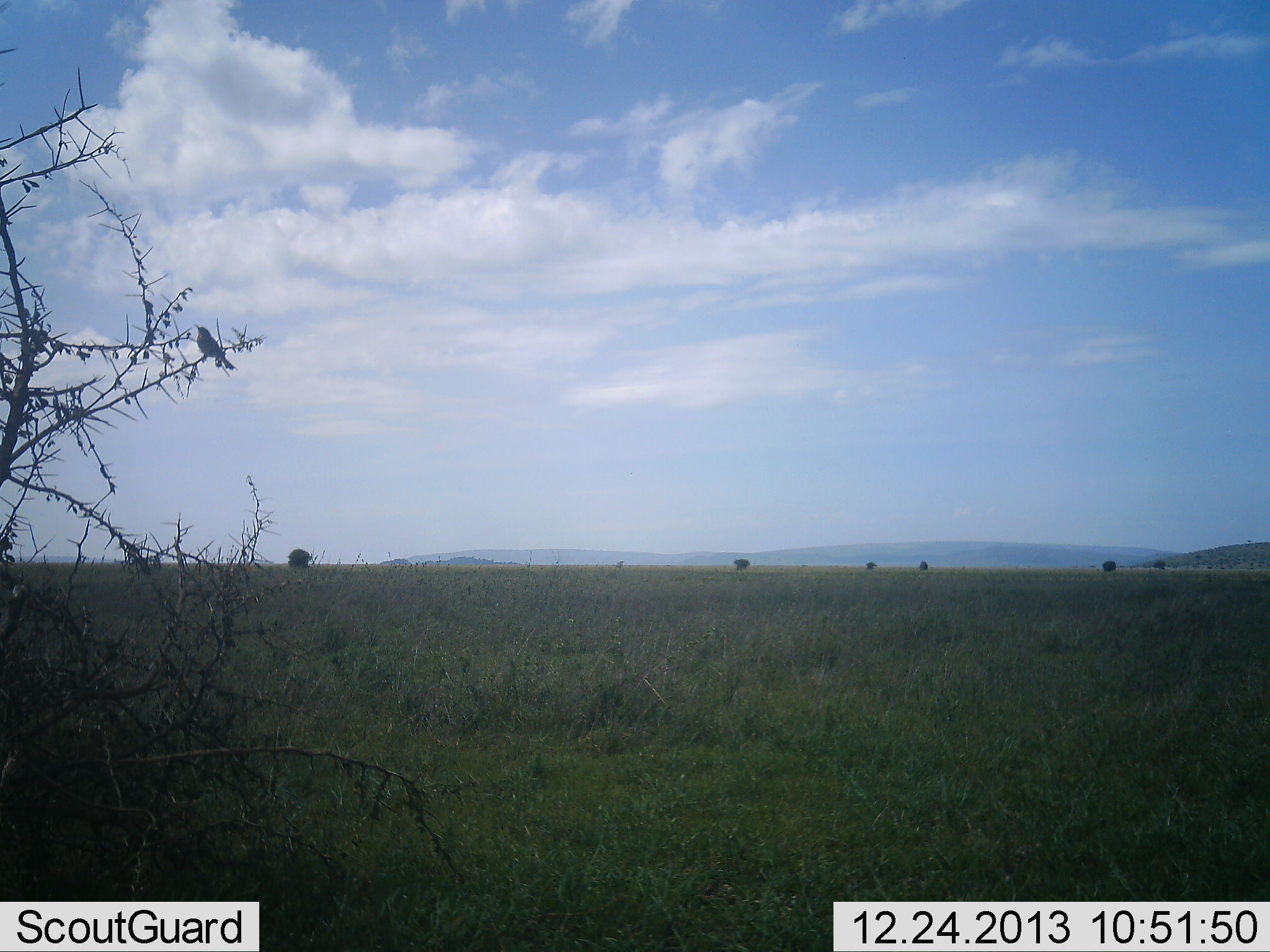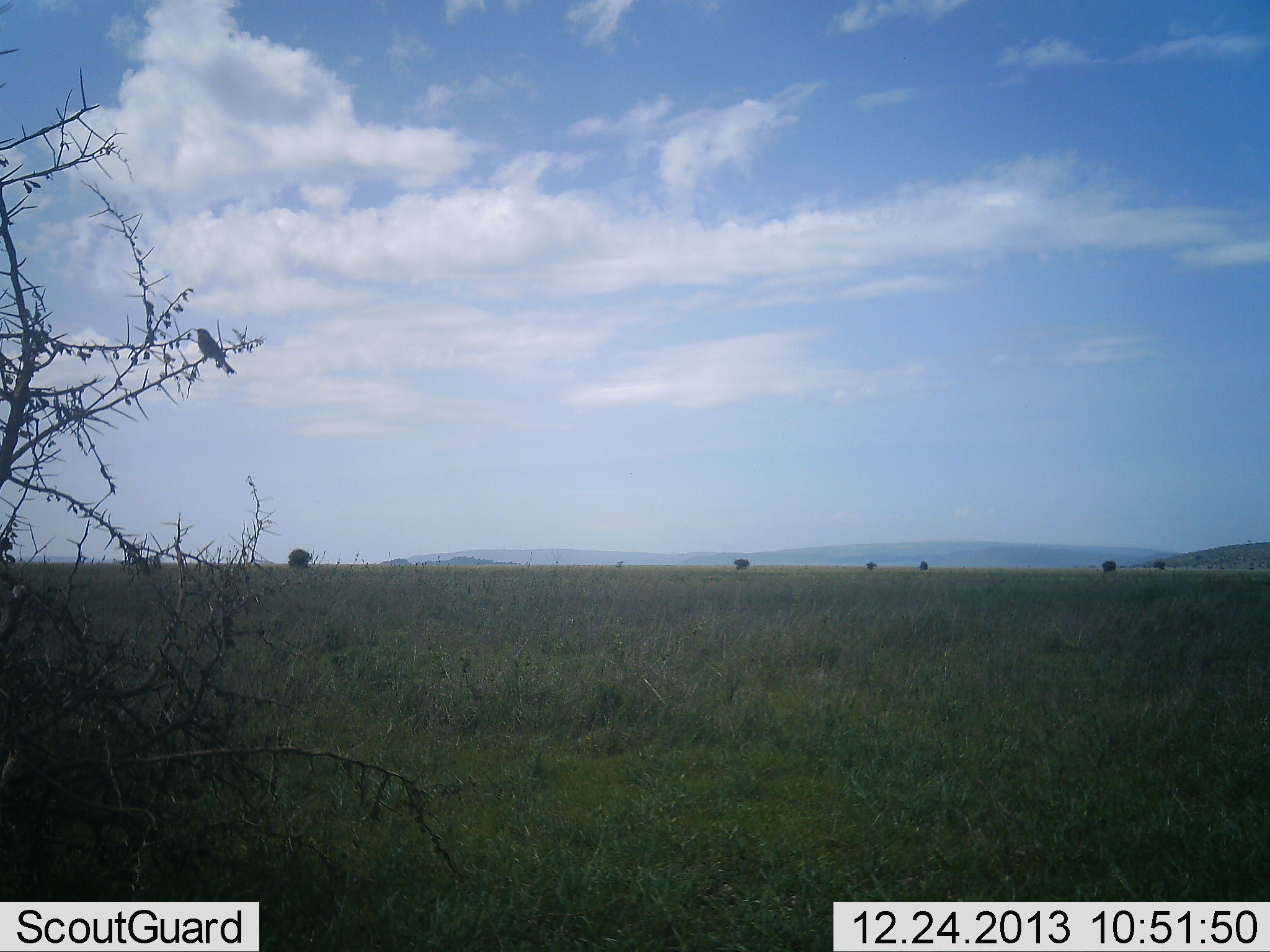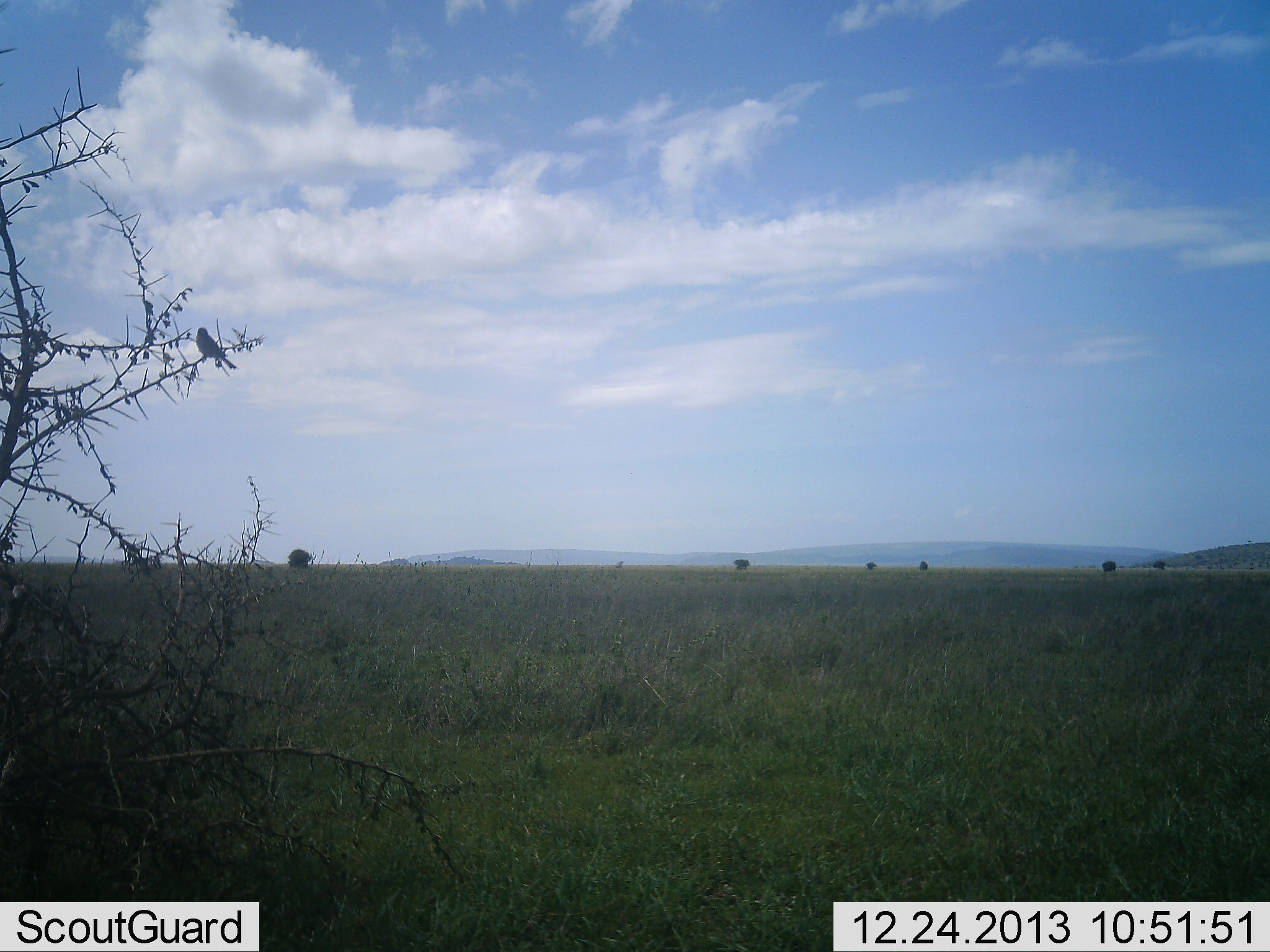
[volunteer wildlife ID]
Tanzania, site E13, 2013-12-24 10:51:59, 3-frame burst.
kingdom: Animalia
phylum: Chordata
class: Aves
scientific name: Aves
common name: bird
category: otherbird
Otherbird (bird) (Aves), count 1. Behavior (volunteer vote fractions): standing 50%, resting 60%, moving 0%, interacting 0%. Young present (vote fraction): 0%. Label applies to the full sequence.